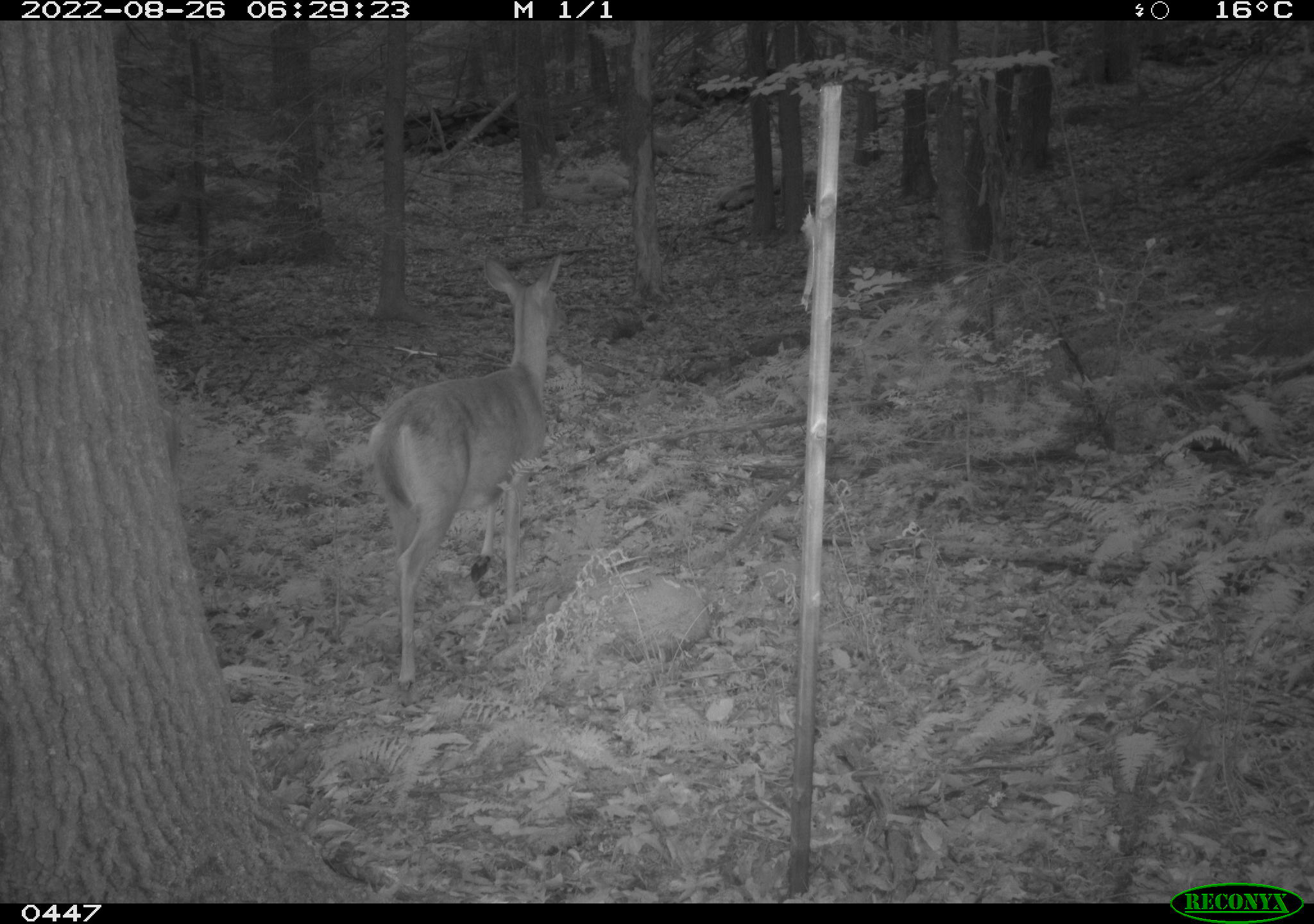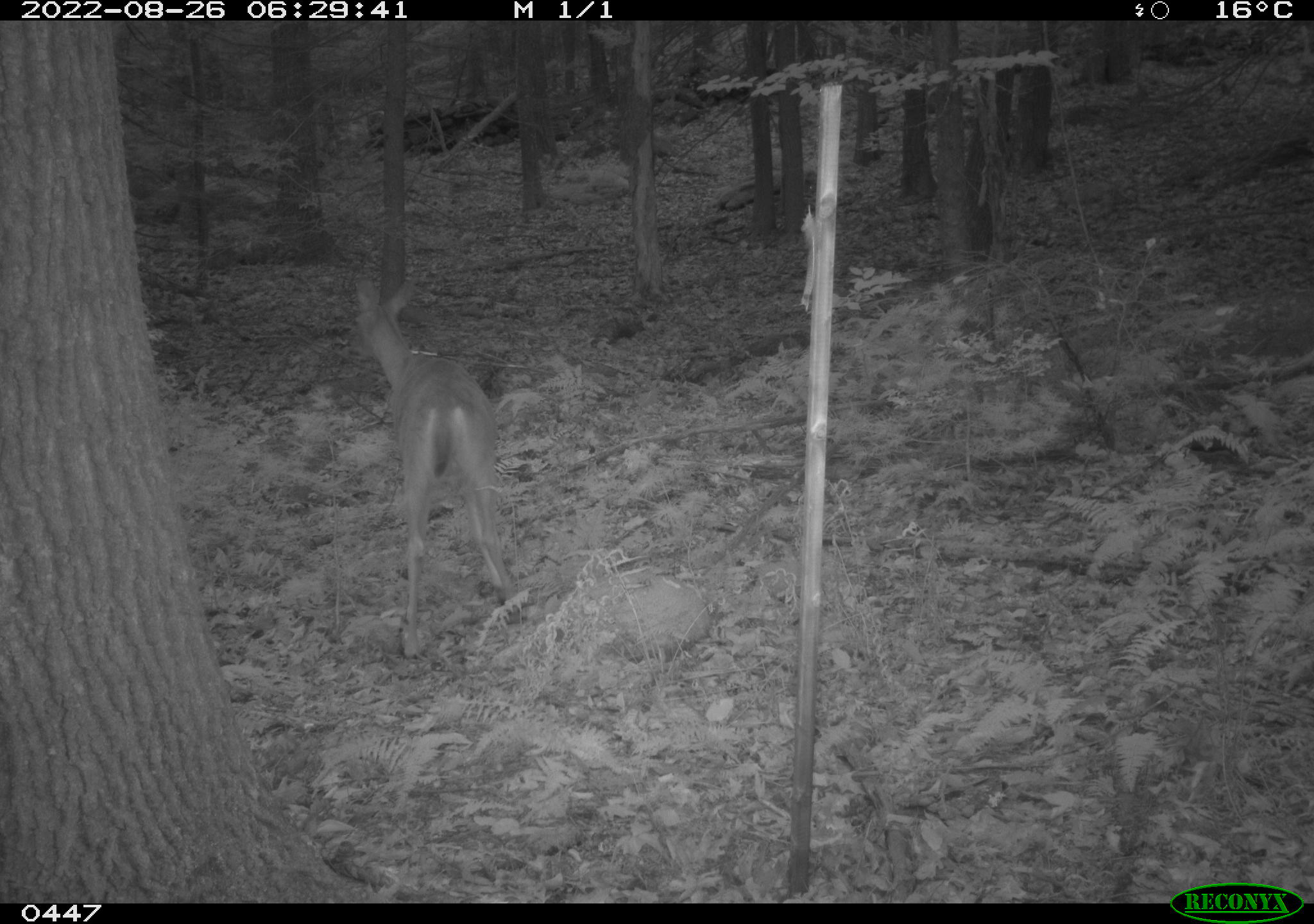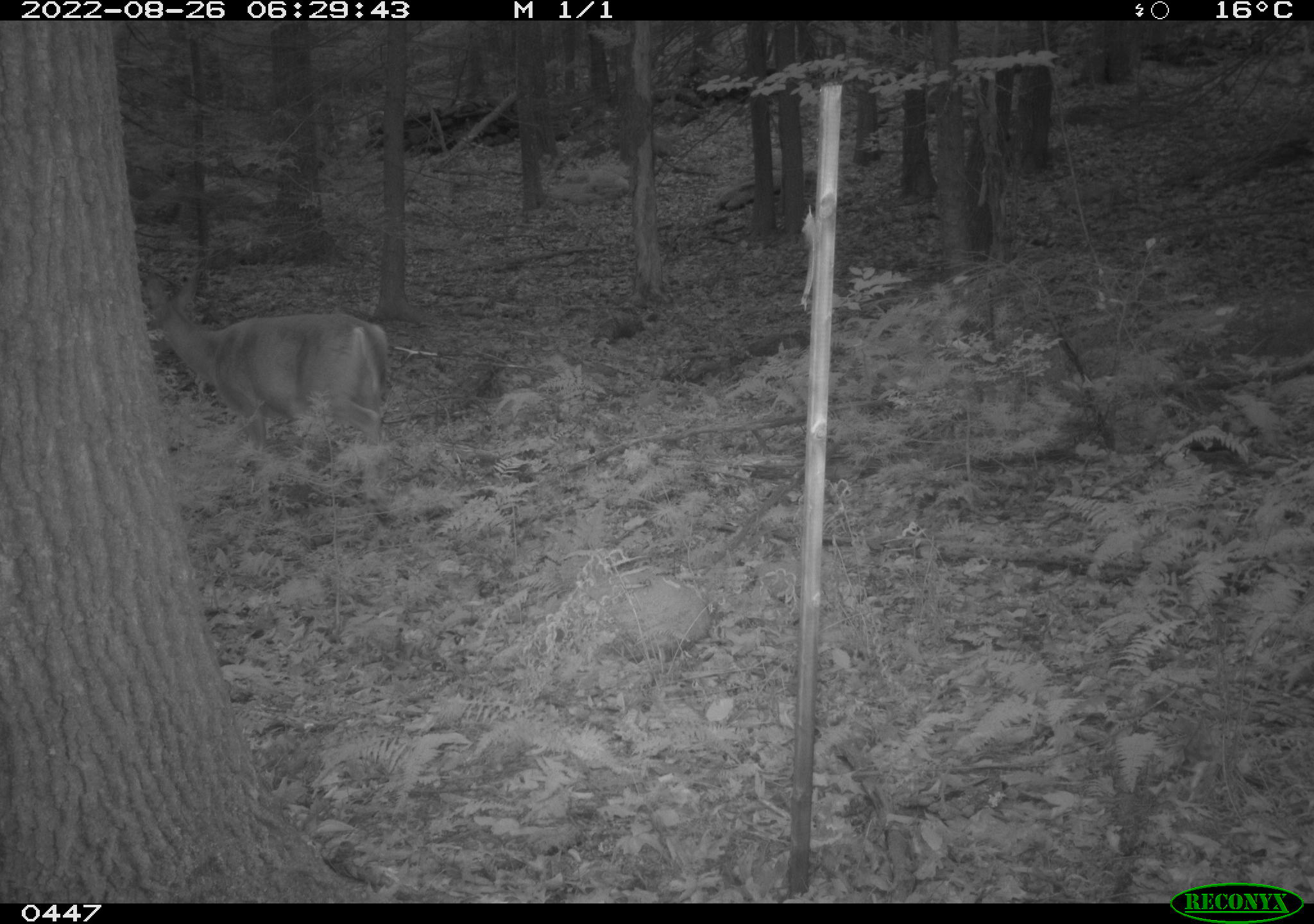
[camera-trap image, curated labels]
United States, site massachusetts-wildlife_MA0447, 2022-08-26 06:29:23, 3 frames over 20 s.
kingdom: Animalia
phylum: Chordata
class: Mammalia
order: Artiodactyla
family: Cervidae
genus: Odocoileus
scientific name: Odocoileus virginianus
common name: white-tailed deer